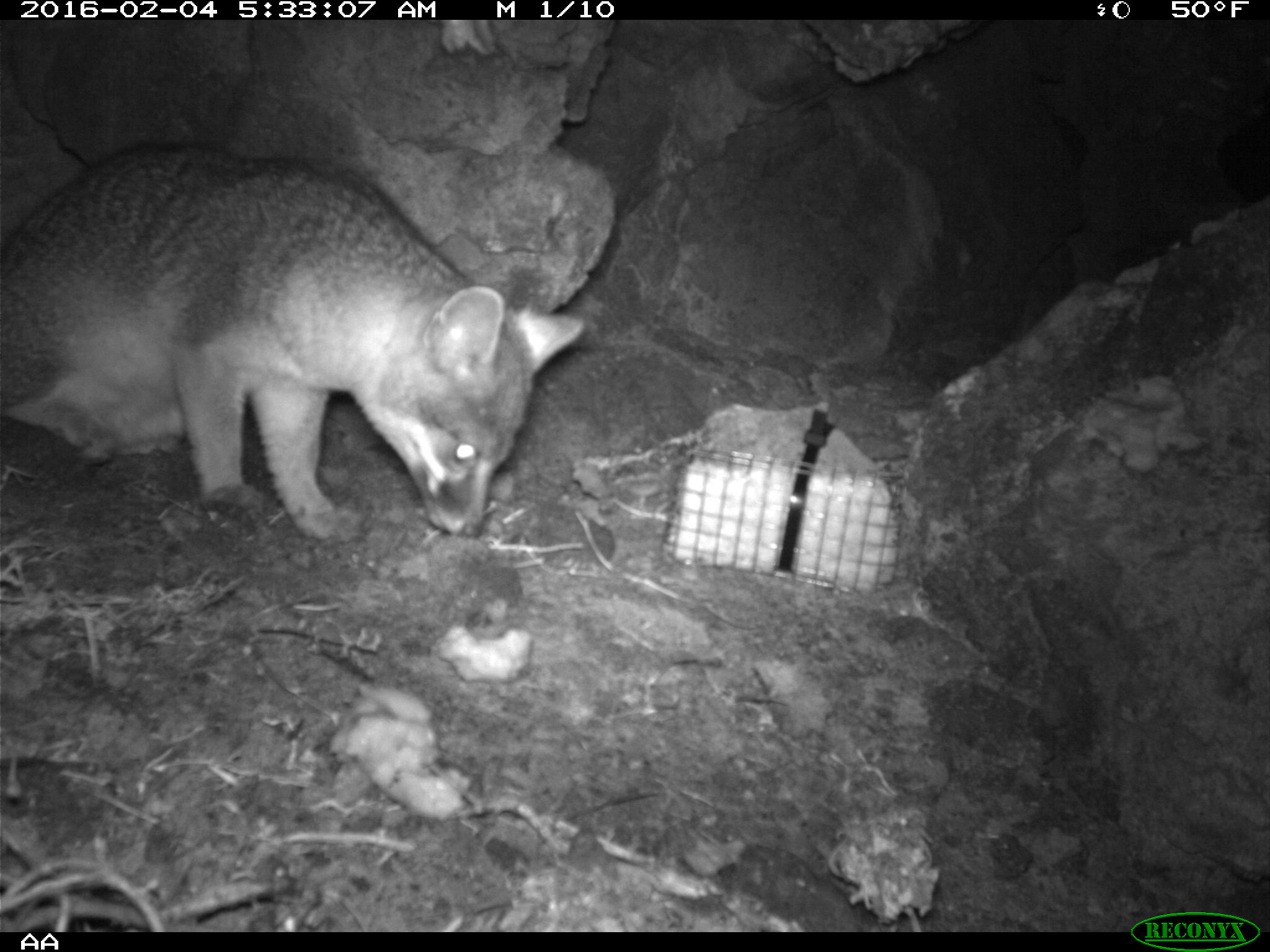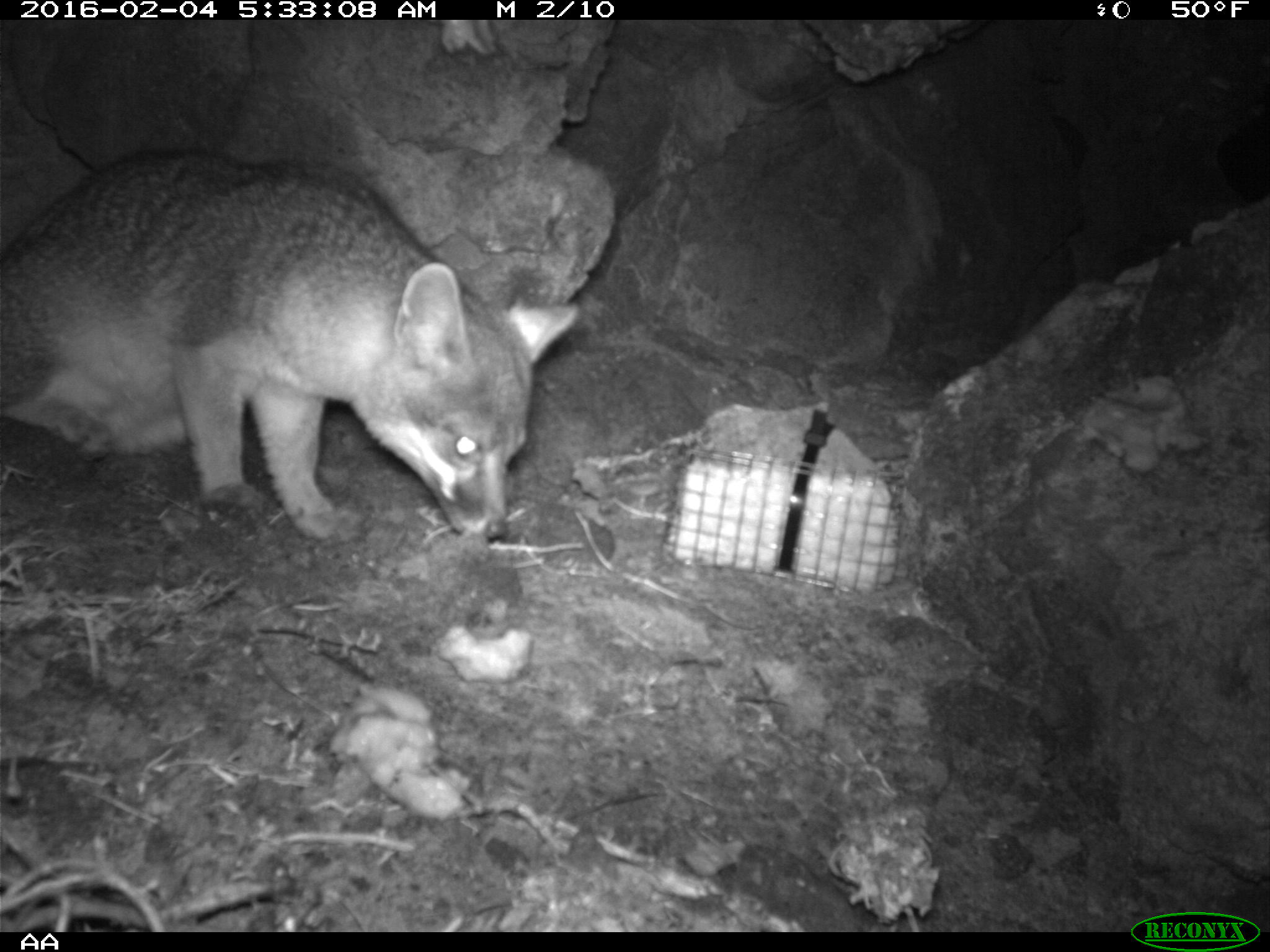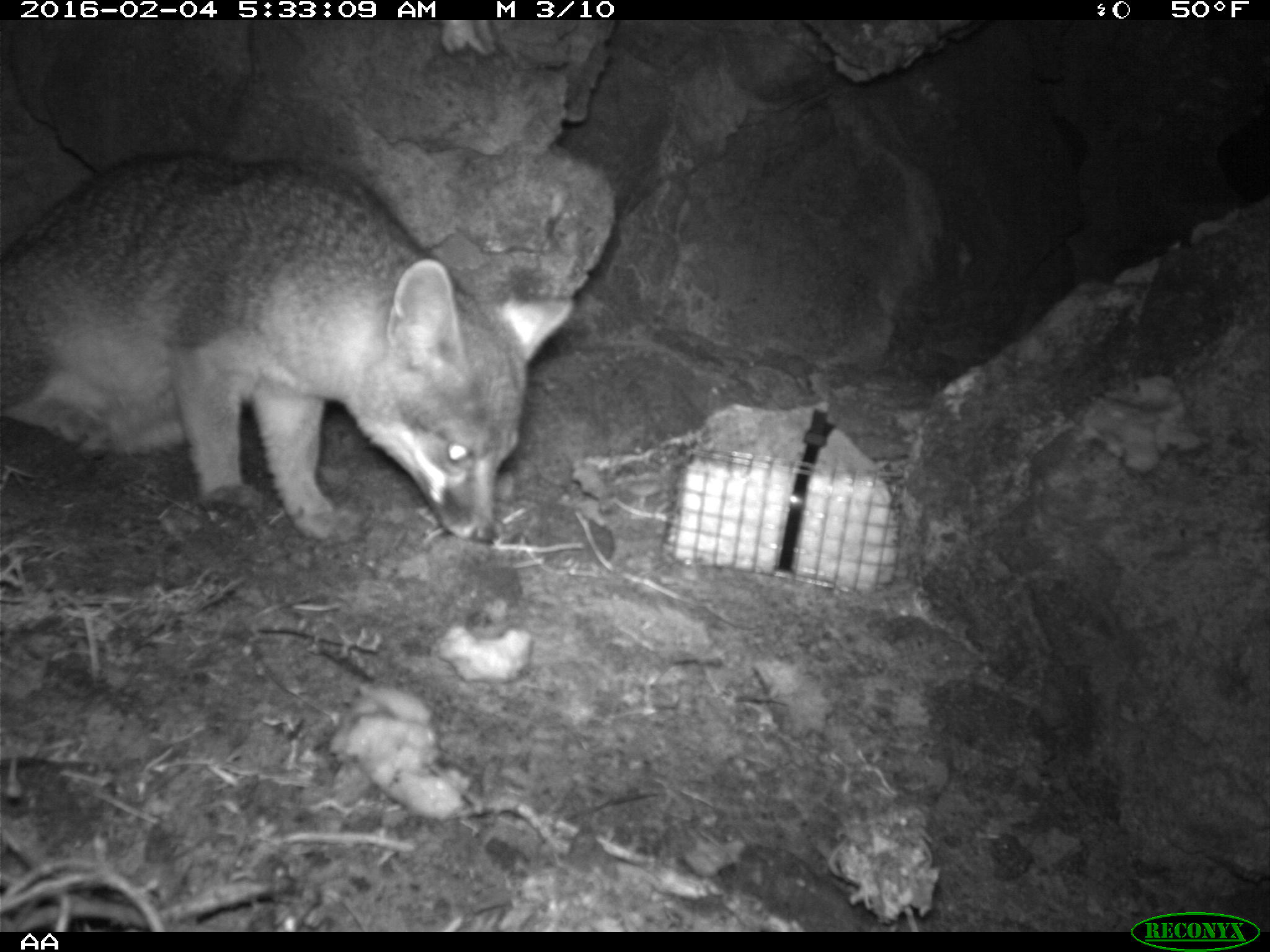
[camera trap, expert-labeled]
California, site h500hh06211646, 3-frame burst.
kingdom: Animalia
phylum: Chordata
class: Mammalia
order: Carnivora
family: Canidae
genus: Urocyon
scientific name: Urocyon littoralis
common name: island fox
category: fox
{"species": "fox (island fox) (Urocyon littoralis)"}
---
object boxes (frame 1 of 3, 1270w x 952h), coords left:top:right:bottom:
fox: 0:141:586:540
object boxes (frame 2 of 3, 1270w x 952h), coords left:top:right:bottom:
fox: 0:149:578:542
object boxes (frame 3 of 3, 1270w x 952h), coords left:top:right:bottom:
fox: 0:146:571:542